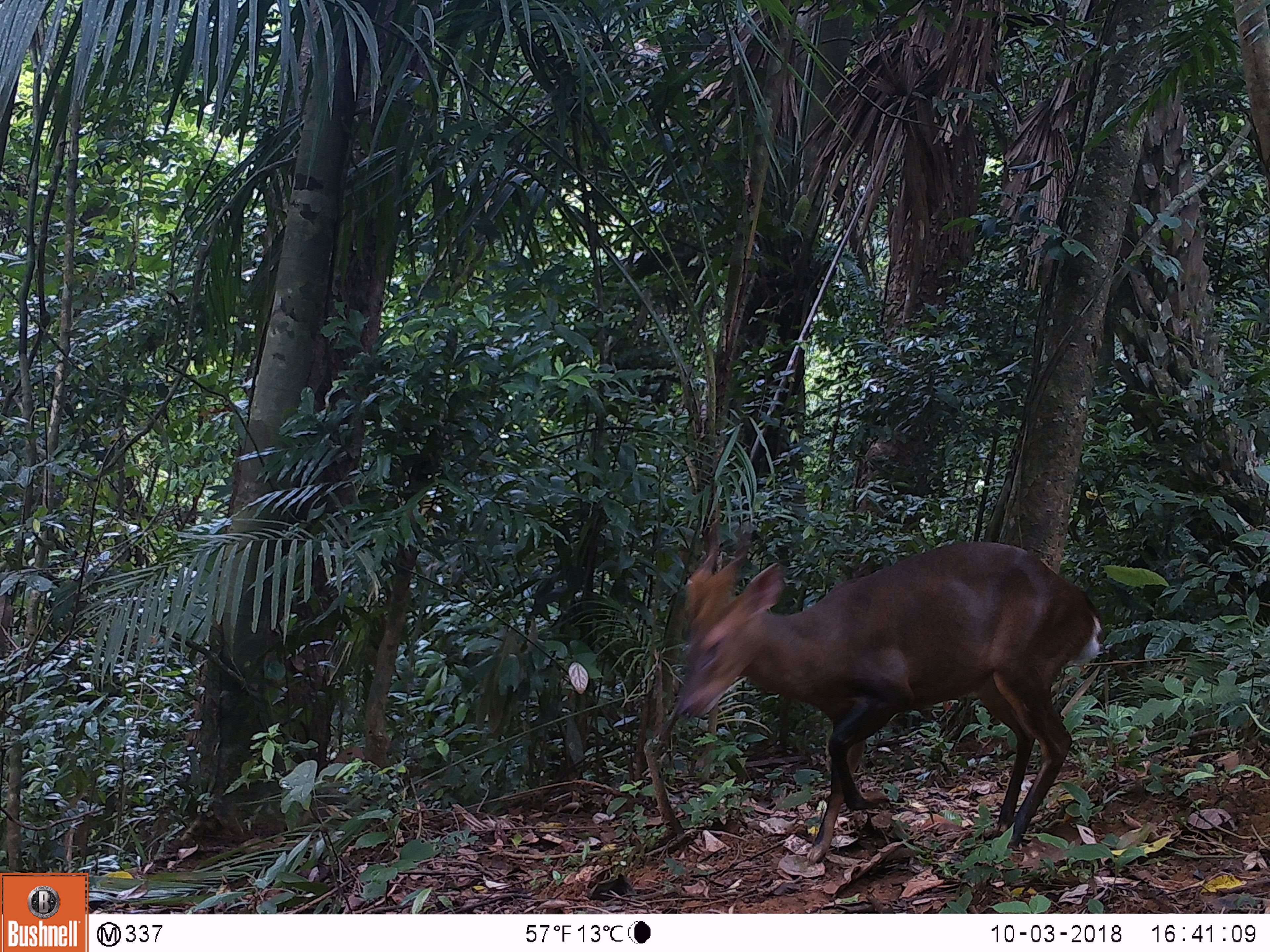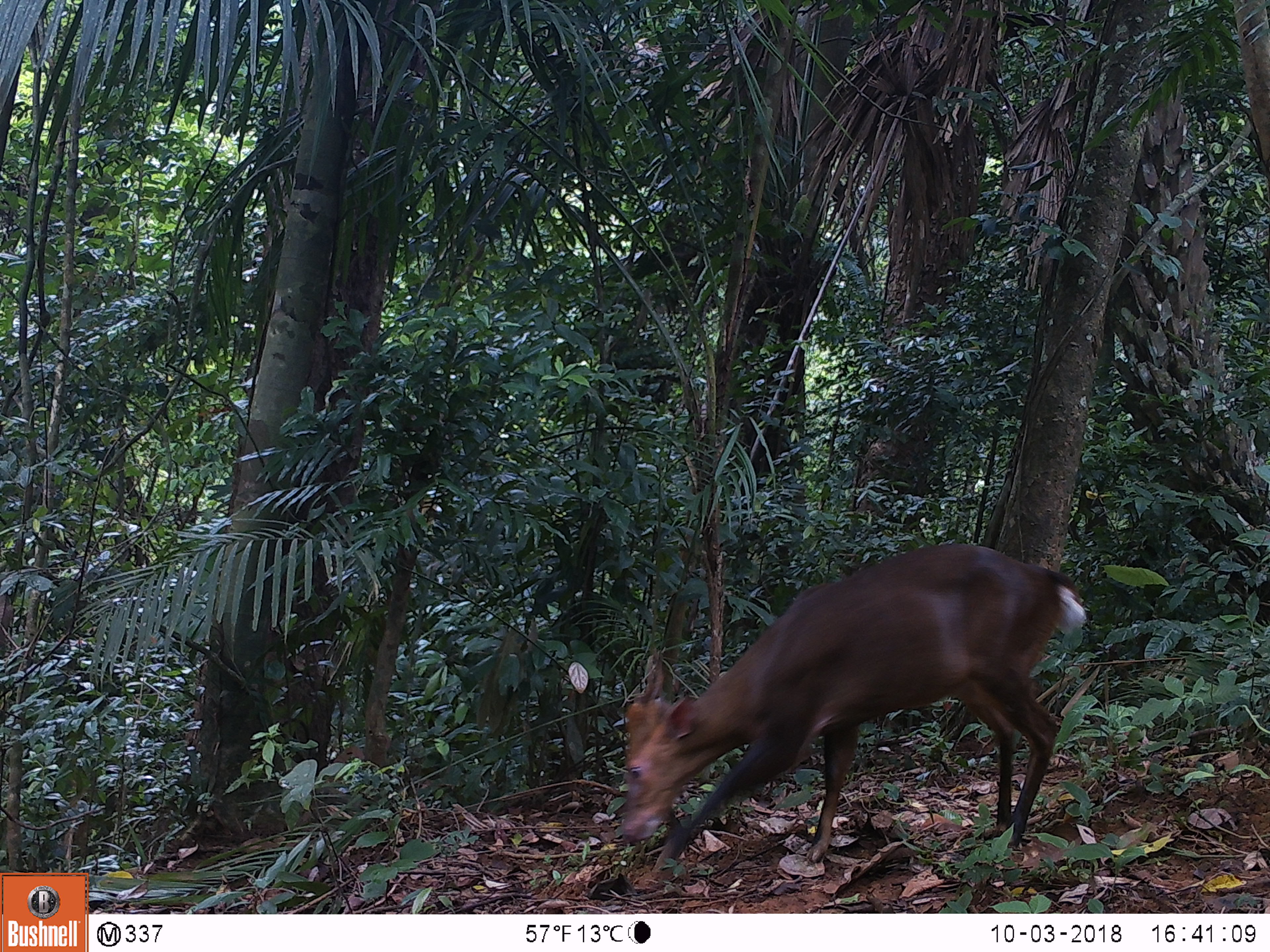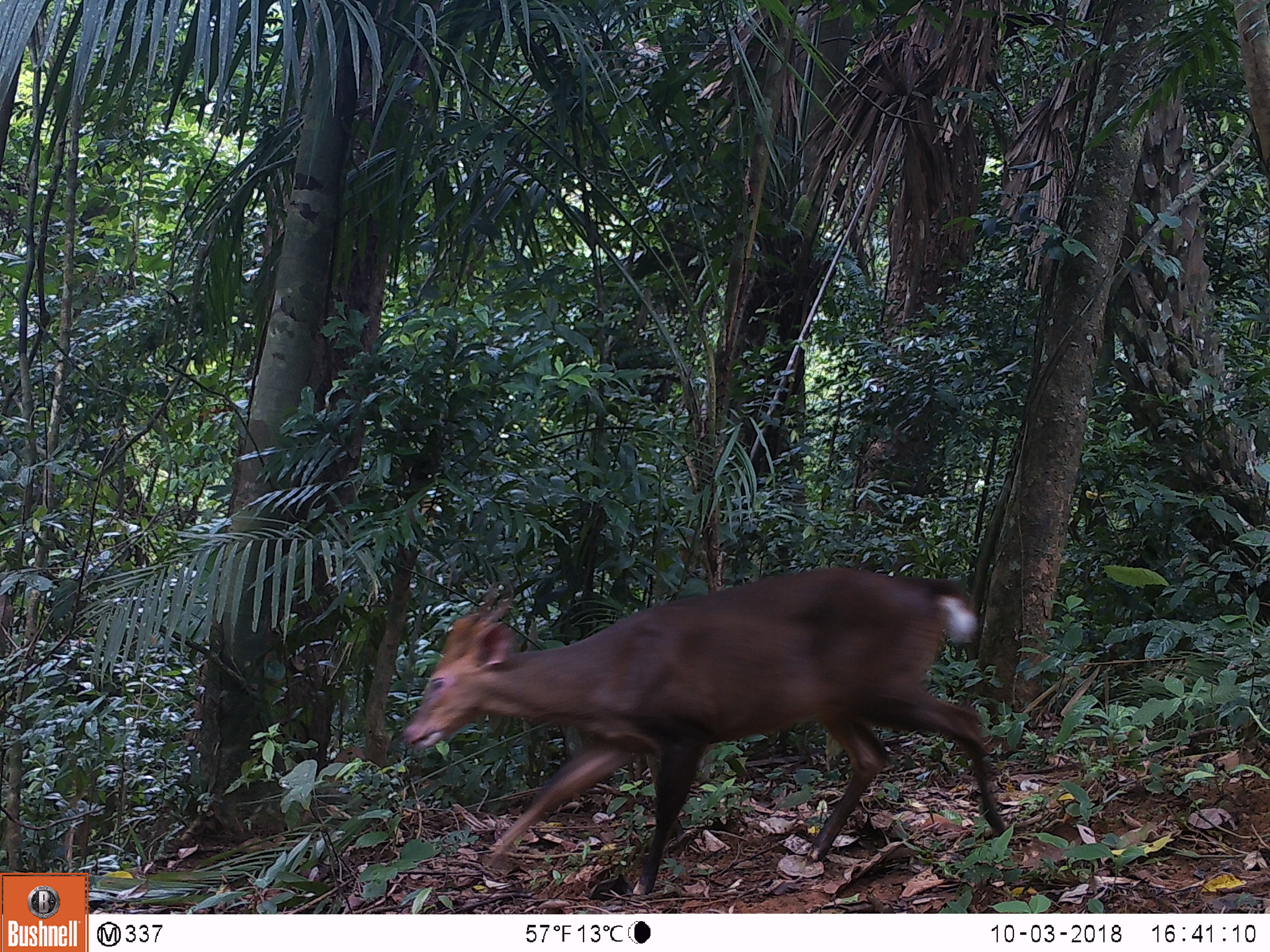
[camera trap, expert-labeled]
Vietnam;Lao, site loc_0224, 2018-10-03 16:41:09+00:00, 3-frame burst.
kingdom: Animalia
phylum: Chordata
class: Mammalia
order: Artiodactyla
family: Cervidae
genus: Muntiacus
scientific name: Muntiacus vuquangensis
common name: large-antlered muntjac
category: large antlered muntjac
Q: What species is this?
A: Large antlered muntjac (large-antlered muntjac) (Muntiacus vuquangensis).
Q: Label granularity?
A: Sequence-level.